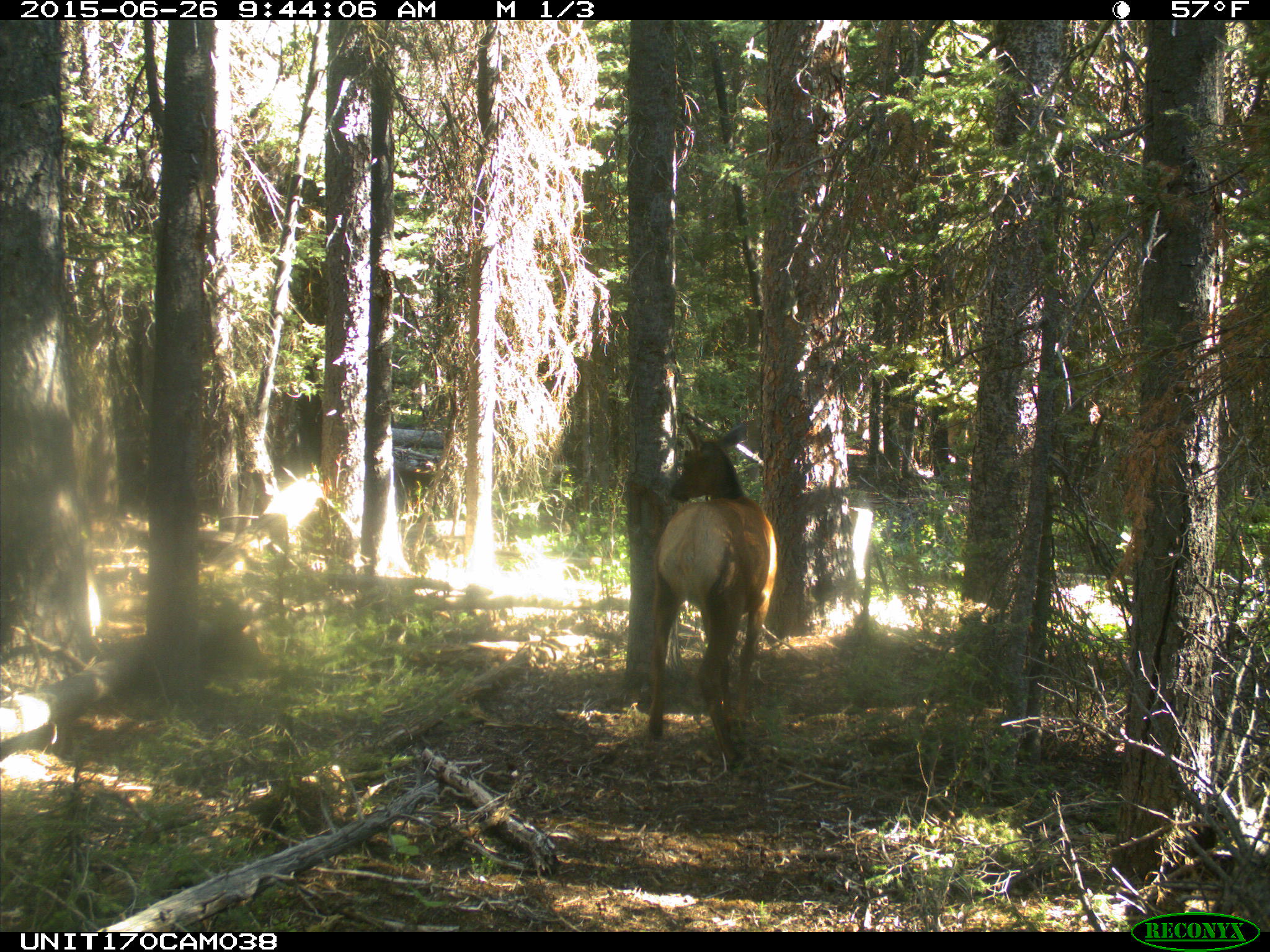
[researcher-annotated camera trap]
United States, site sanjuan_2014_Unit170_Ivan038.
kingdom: Animalia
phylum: Chordata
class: Mammalia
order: Artiodactyla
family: Cervidae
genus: Cervus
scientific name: Cervus elaphus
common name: red deer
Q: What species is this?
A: Cervus elaphus (red deer).